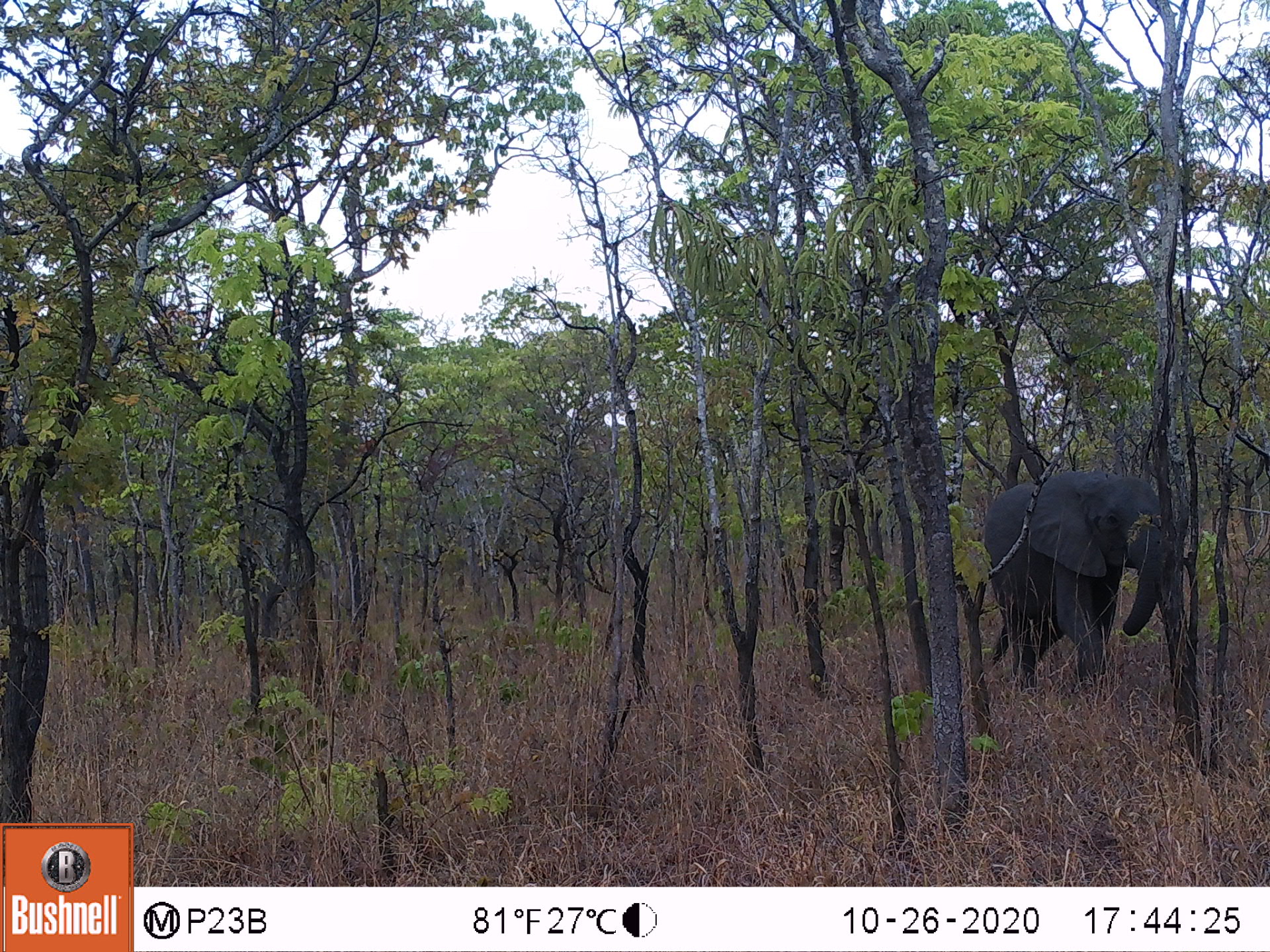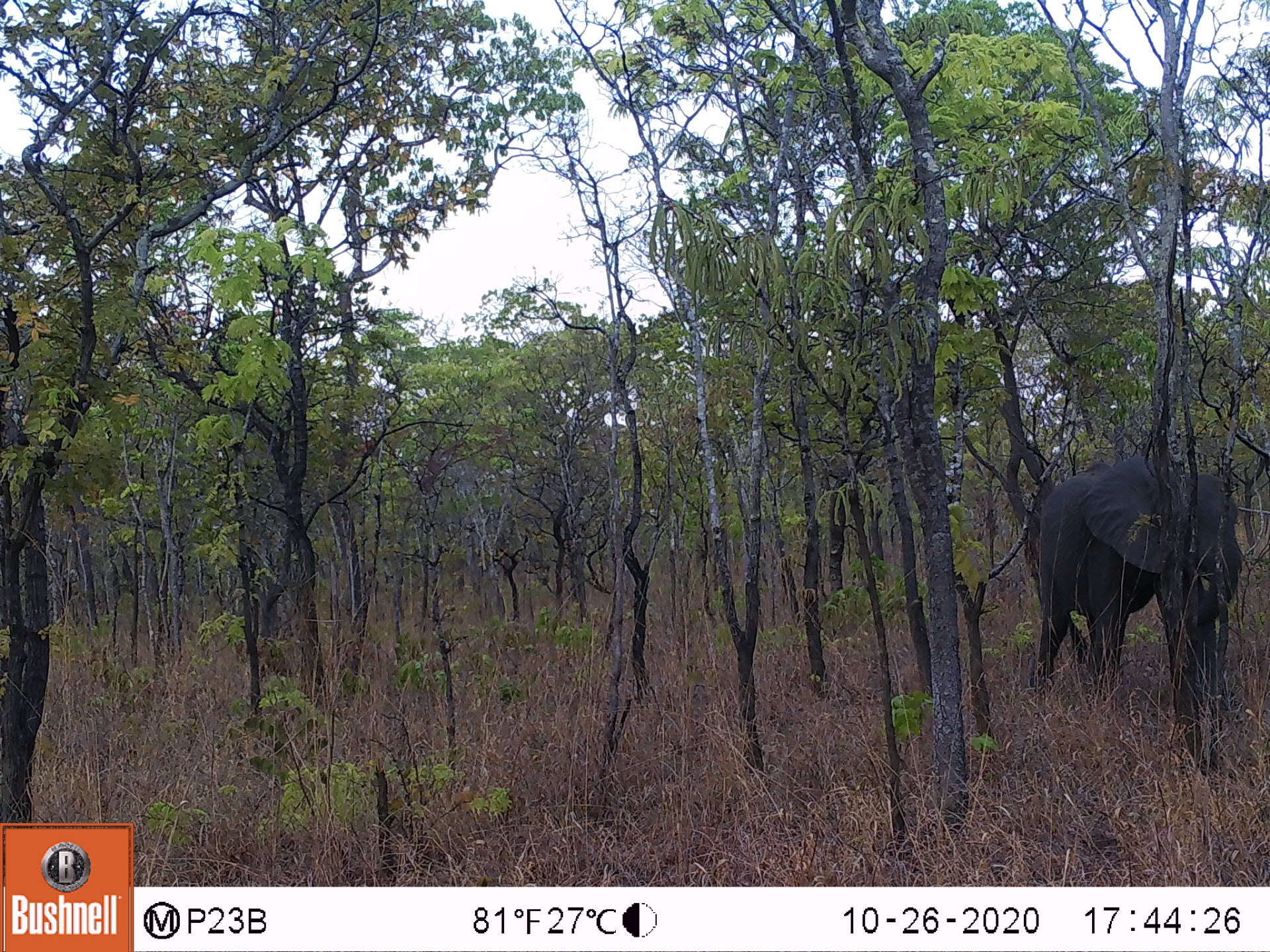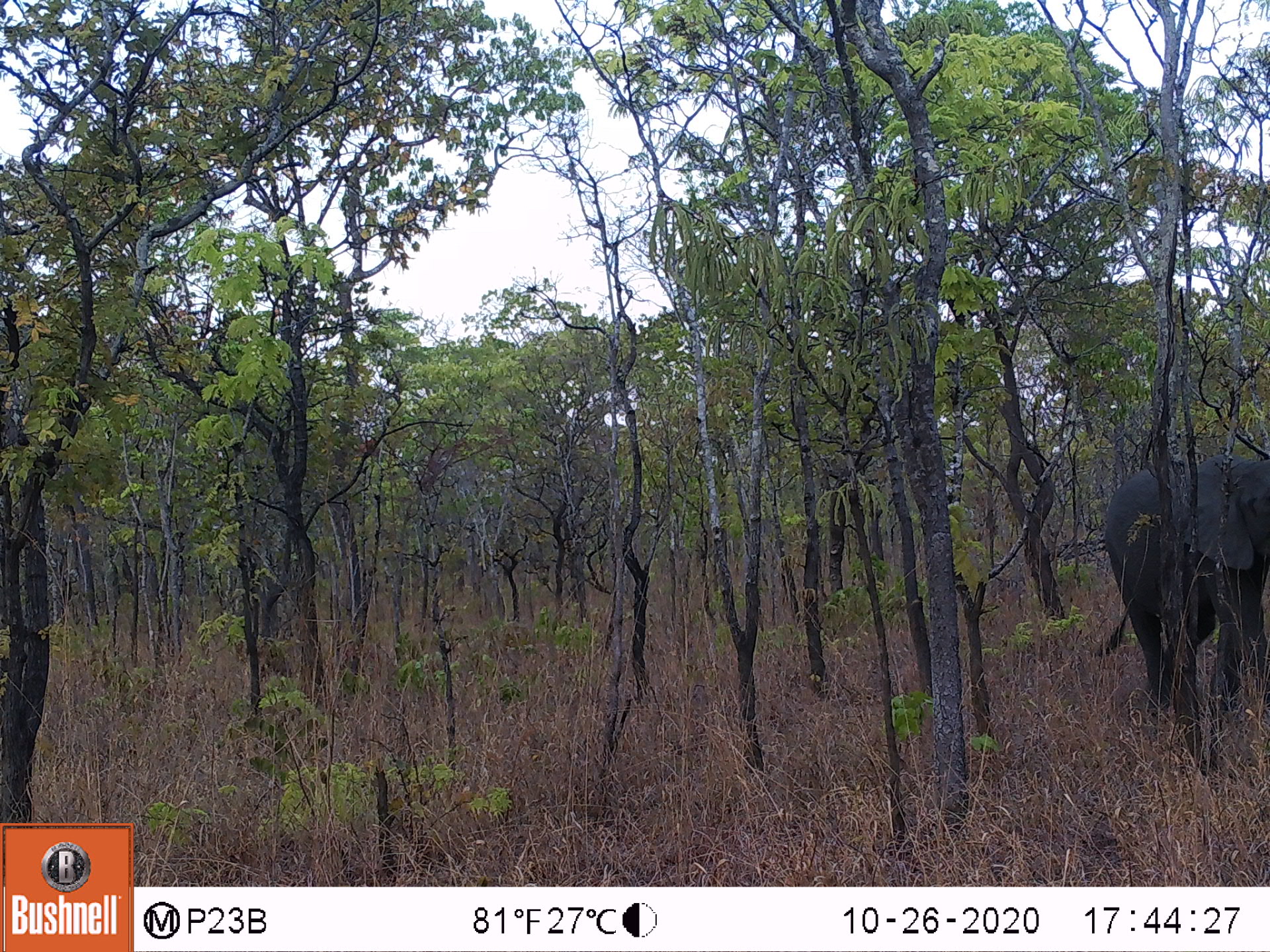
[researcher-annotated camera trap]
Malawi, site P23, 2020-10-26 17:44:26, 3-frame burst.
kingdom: Animalia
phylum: Chordata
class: Mammalia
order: Proboscidea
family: Elephantidae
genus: Loxodonta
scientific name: Loxodonta africana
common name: african savanna elephant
African savanna elephant (Loxodonta africana), count 1.